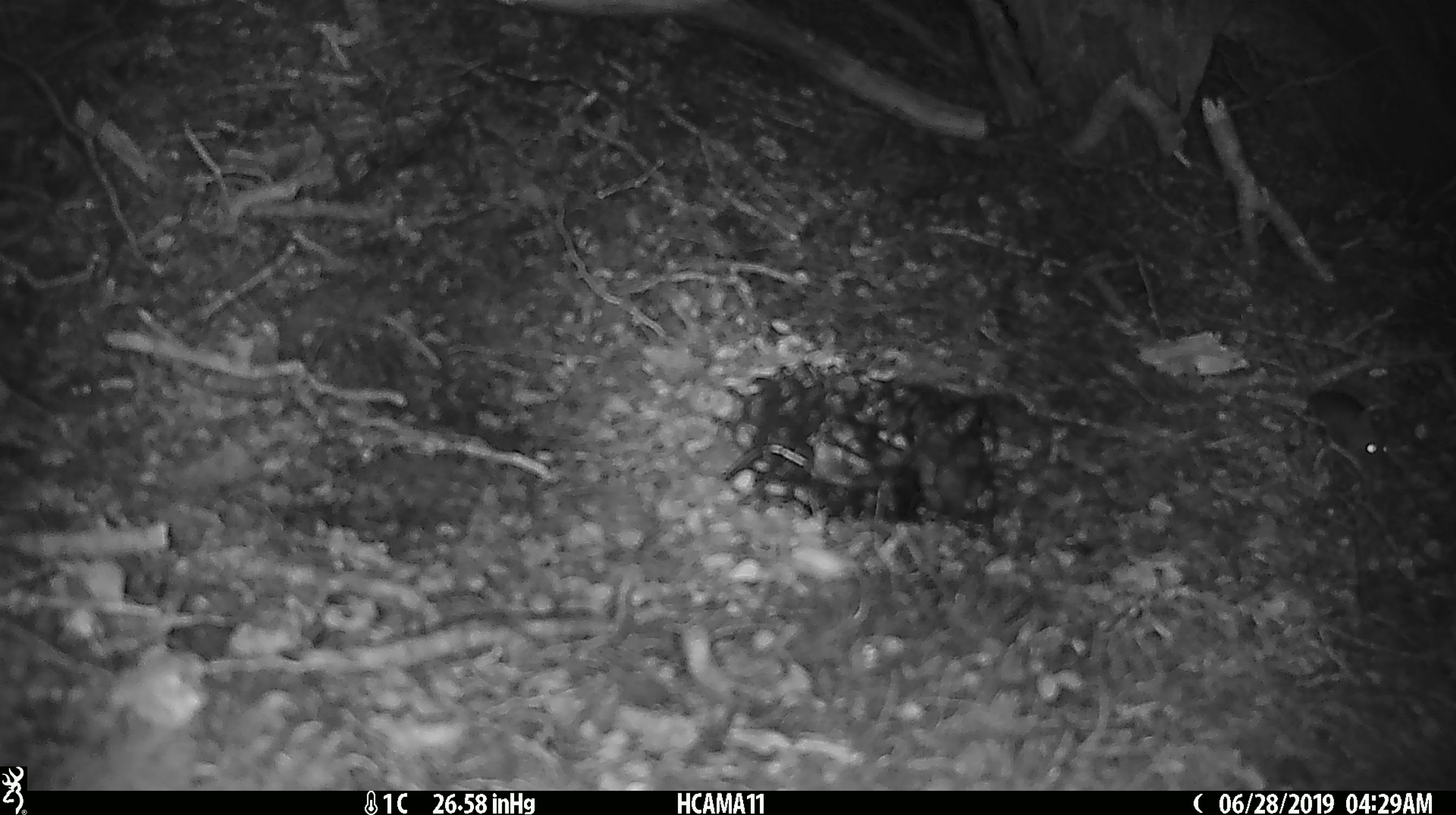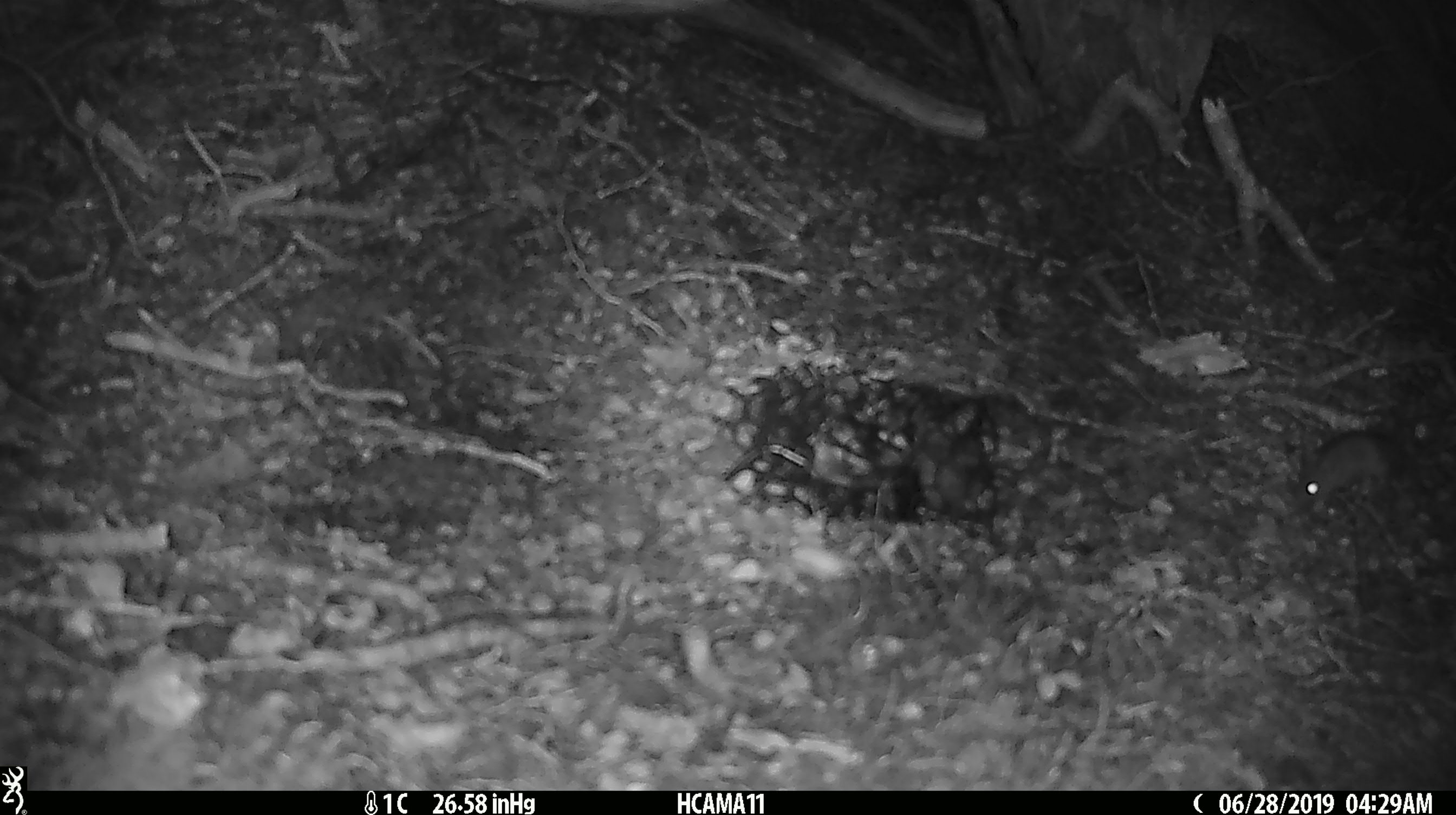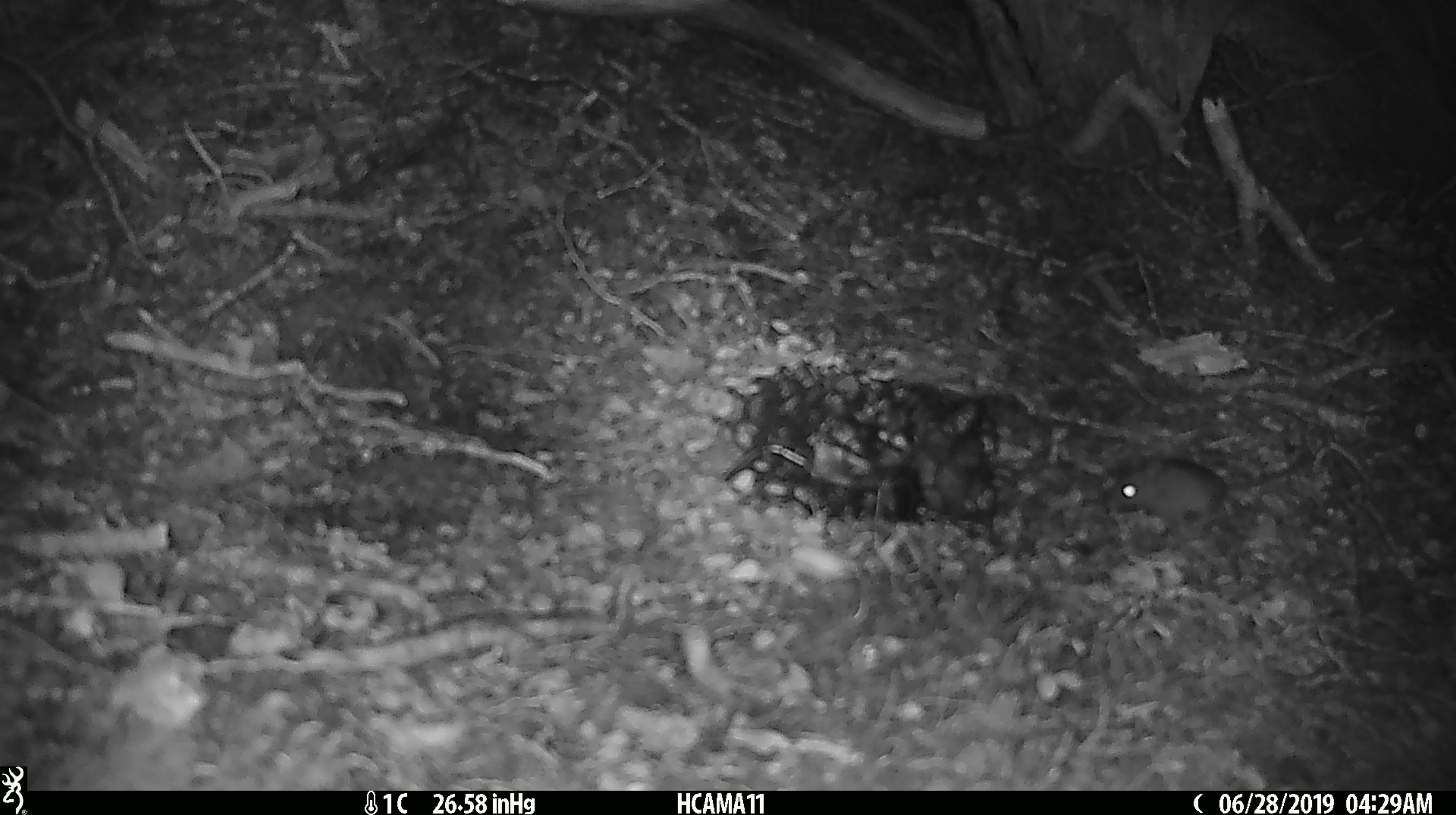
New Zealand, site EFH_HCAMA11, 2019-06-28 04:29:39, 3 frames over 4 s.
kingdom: Animalia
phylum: Chordata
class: Mammalia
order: Rodentia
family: Muridae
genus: Mus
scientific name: Mus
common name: mouse